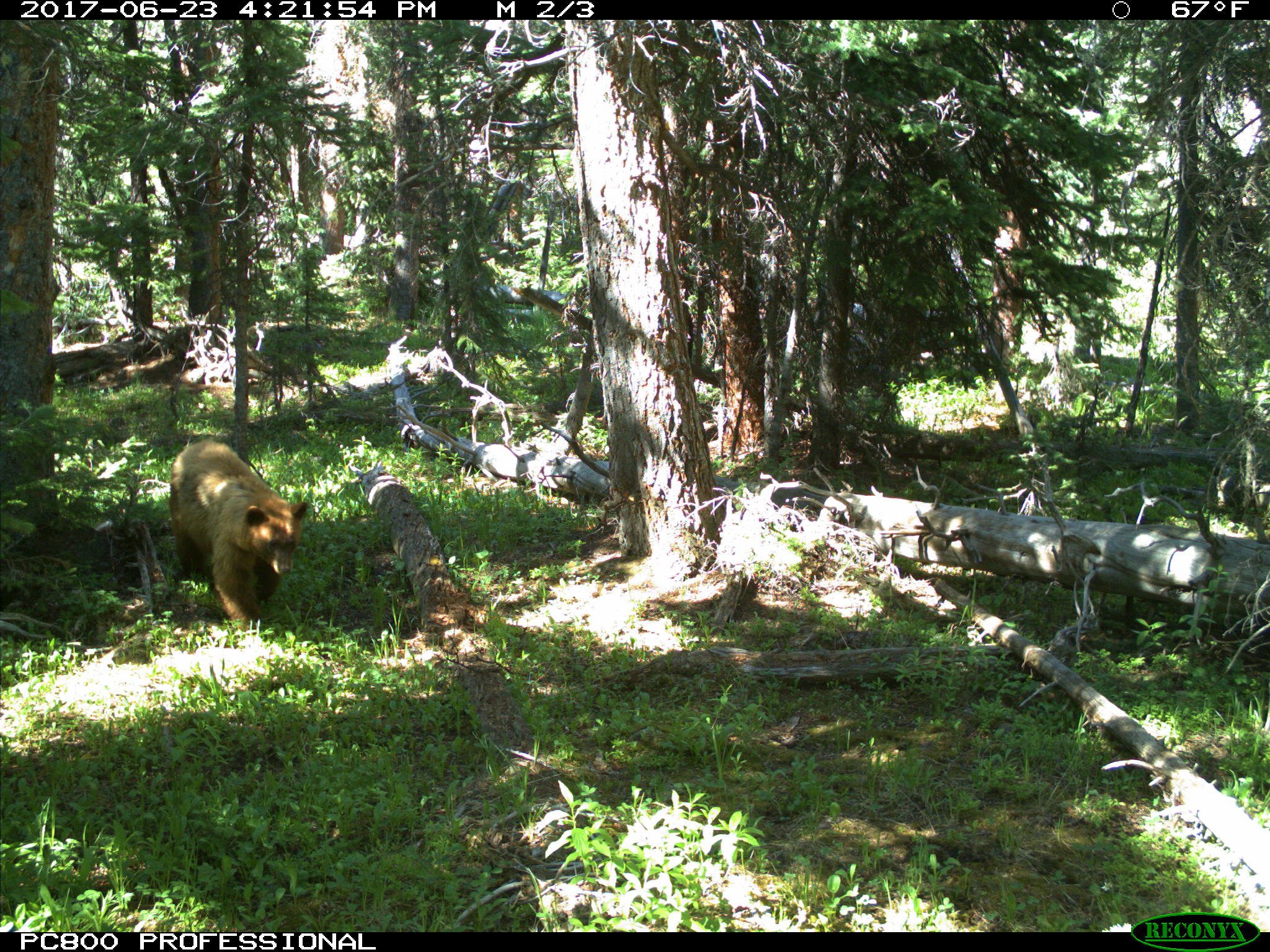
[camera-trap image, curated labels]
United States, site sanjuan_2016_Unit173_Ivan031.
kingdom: Animalia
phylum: Chordata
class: Mammalia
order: Carnivora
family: Ursidae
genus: Ursus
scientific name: Ursus americanus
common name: american black bear